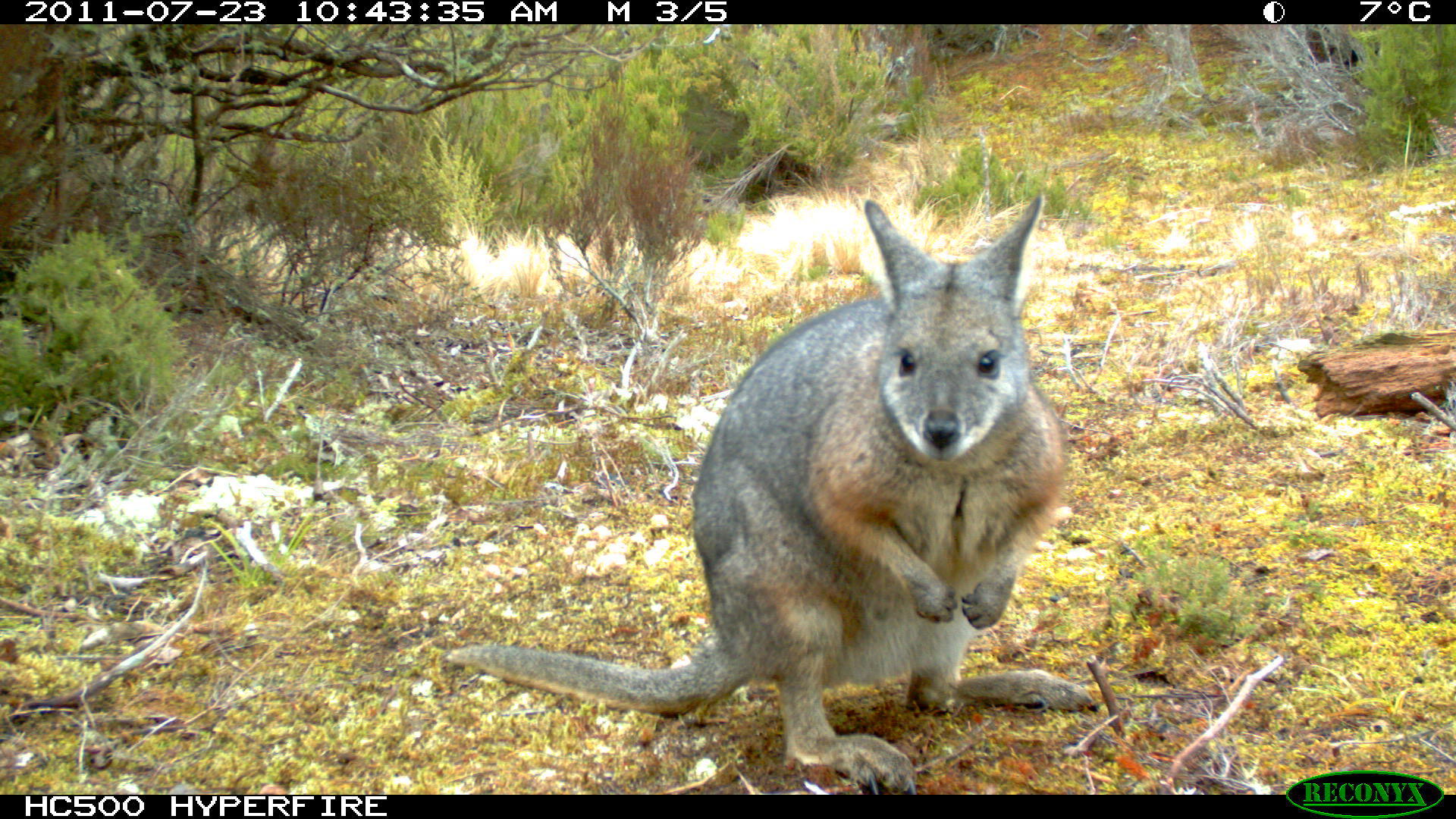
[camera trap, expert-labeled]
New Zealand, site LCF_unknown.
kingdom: Animalia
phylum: Chordata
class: Mammalia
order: Diprotodontia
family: Macropodidae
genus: Notamacropus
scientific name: Notamacropus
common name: wallaby